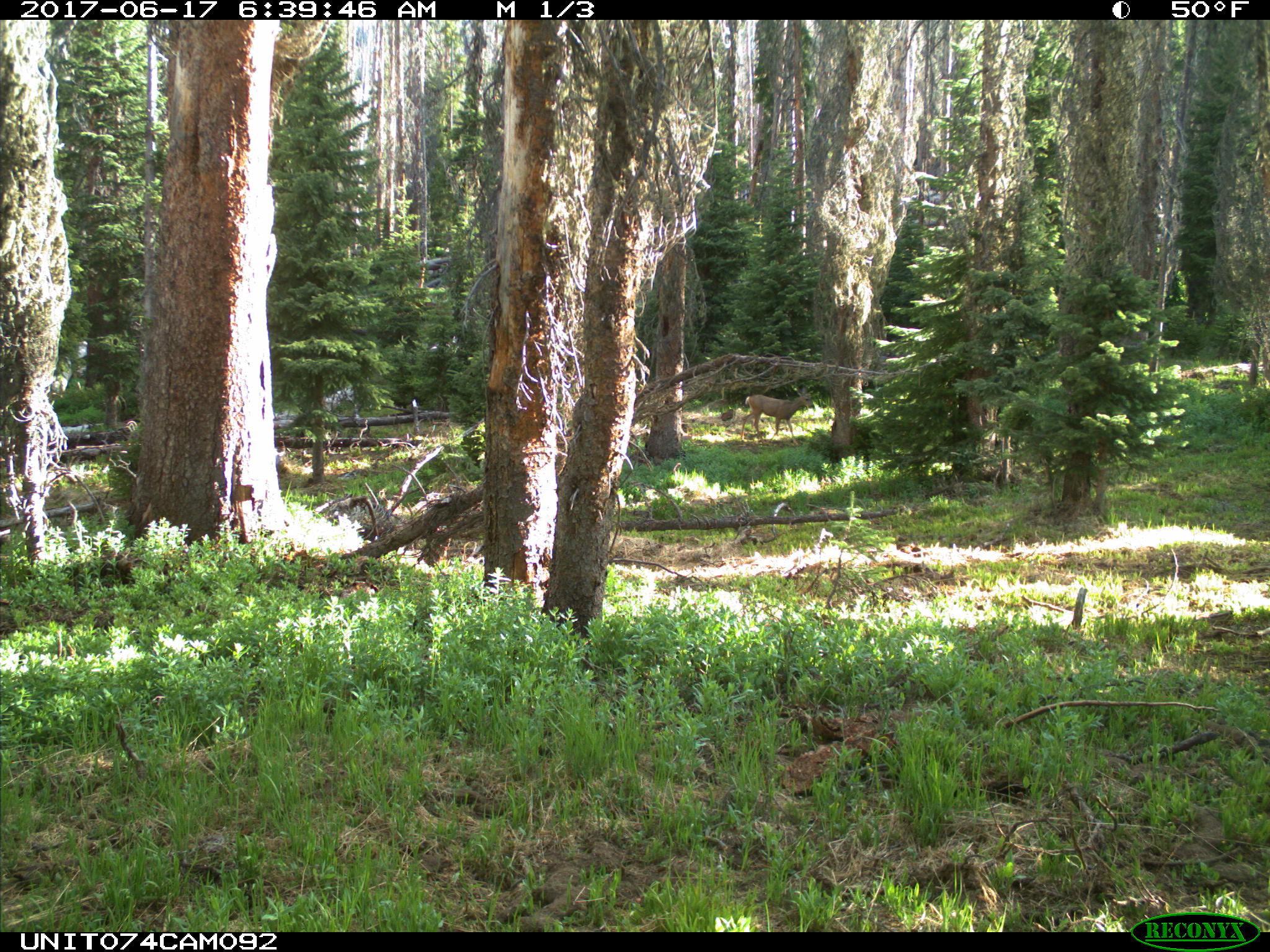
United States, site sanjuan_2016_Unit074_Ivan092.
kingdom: Animalia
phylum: Chordata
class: Mammalia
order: Artiodactyla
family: Cervidae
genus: Odocoileus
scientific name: Odocoileus hemionus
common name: mule deer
Odocoileus hemionus (mule deer).